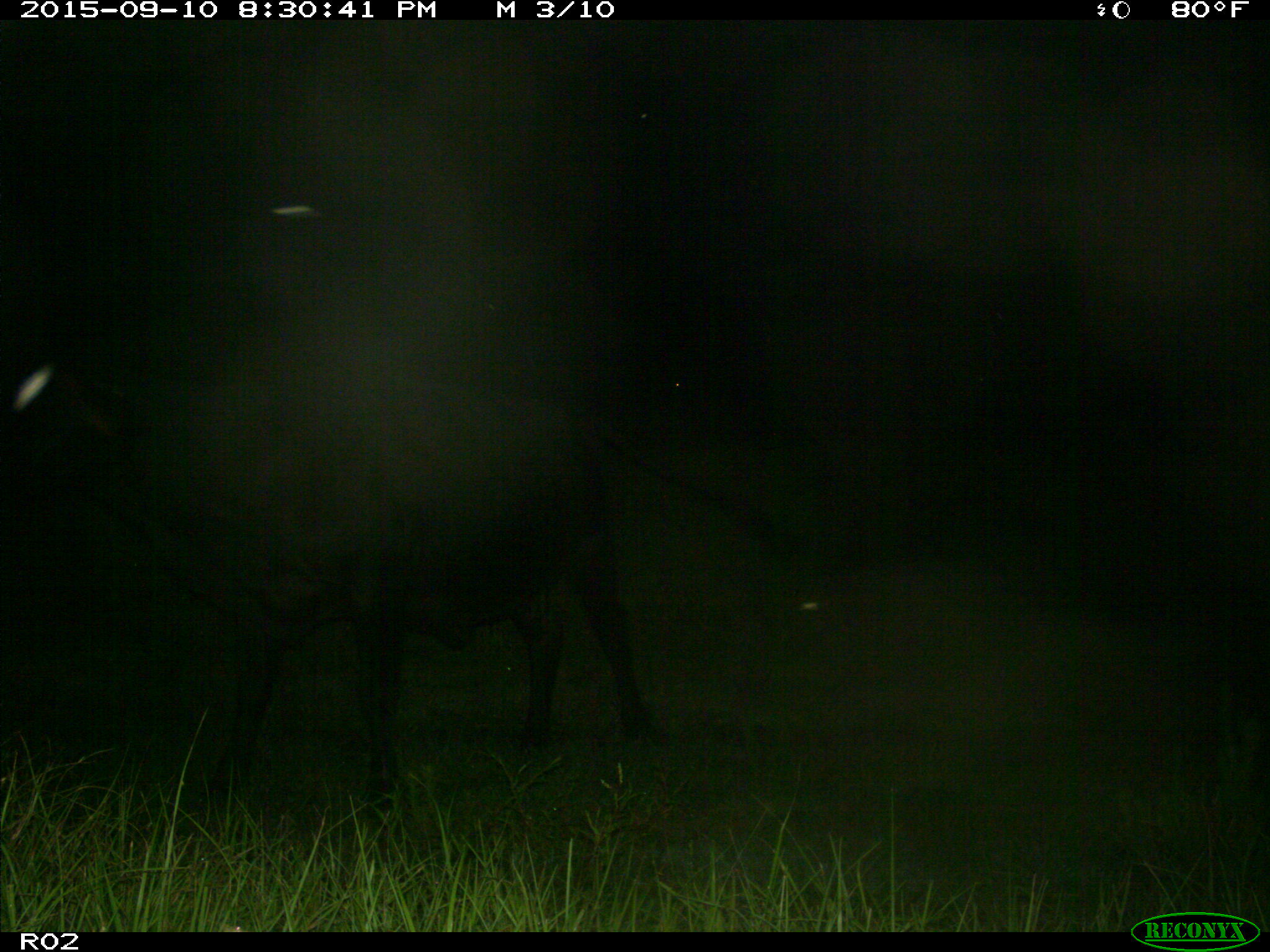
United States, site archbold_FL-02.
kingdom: Animalia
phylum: Chordata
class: Mammalia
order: Artiodactyla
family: Bovidae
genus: Bos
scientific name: Bos taurus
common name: domestic cow